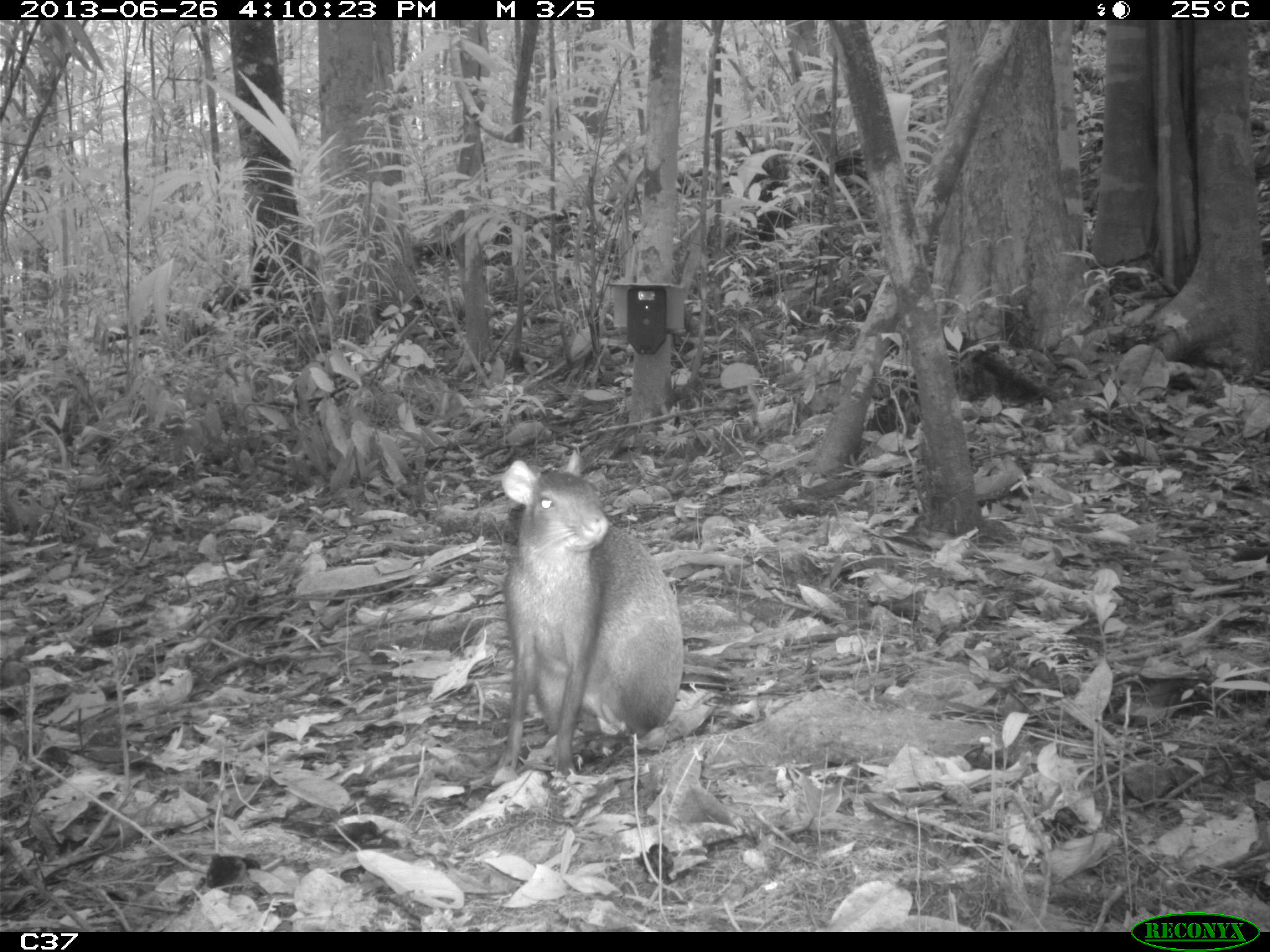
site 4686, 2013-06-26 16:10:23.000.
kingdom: Animalia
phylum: Chordata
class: Mammalia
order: Rodentia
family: Dasyproctidae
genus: Dasyprocta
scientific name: Dasyprocta leporina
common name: red-rumped agouti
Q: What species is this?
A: Dasyprocta leporina (red-rumped agouti).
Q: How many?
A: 1.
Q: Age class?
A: Adult.